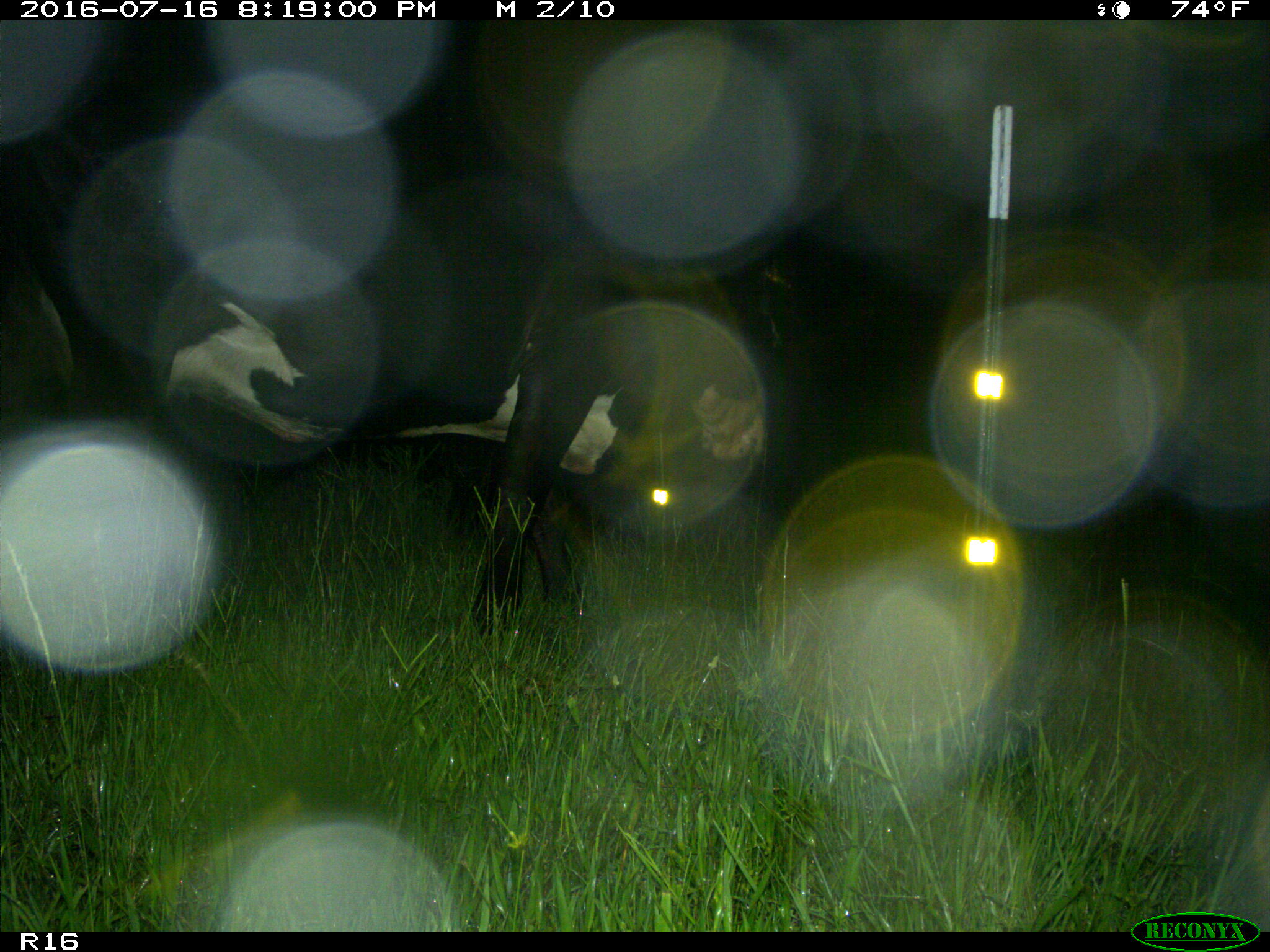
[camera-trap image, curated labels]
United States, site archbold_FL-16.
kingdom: Animalia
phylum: Chordata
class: Mammalia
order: Artiodactyla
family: Bovidae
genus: Bos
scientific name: Bos taurus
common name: domestic cow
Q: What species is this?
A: Bos taurus (domestic cow).